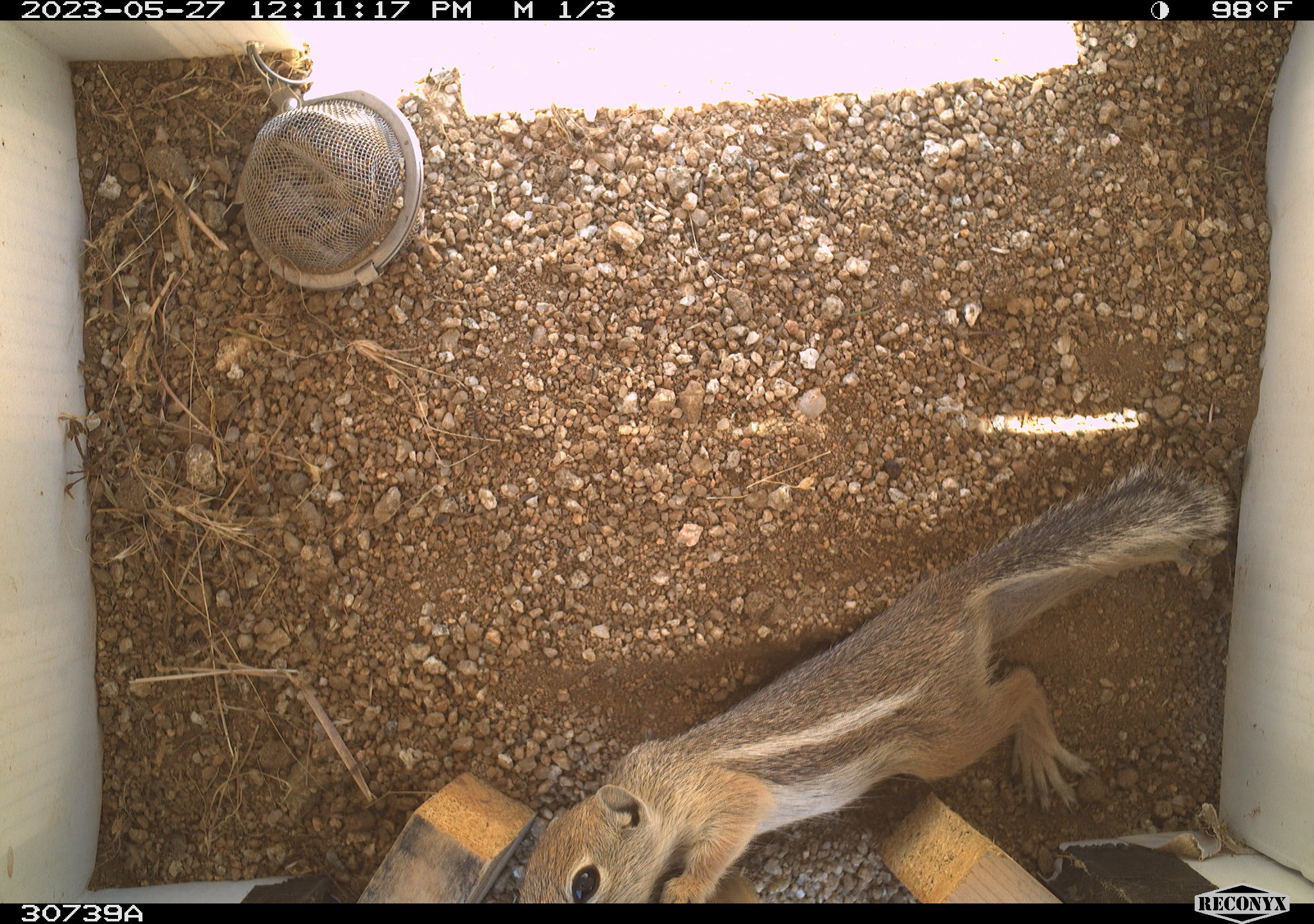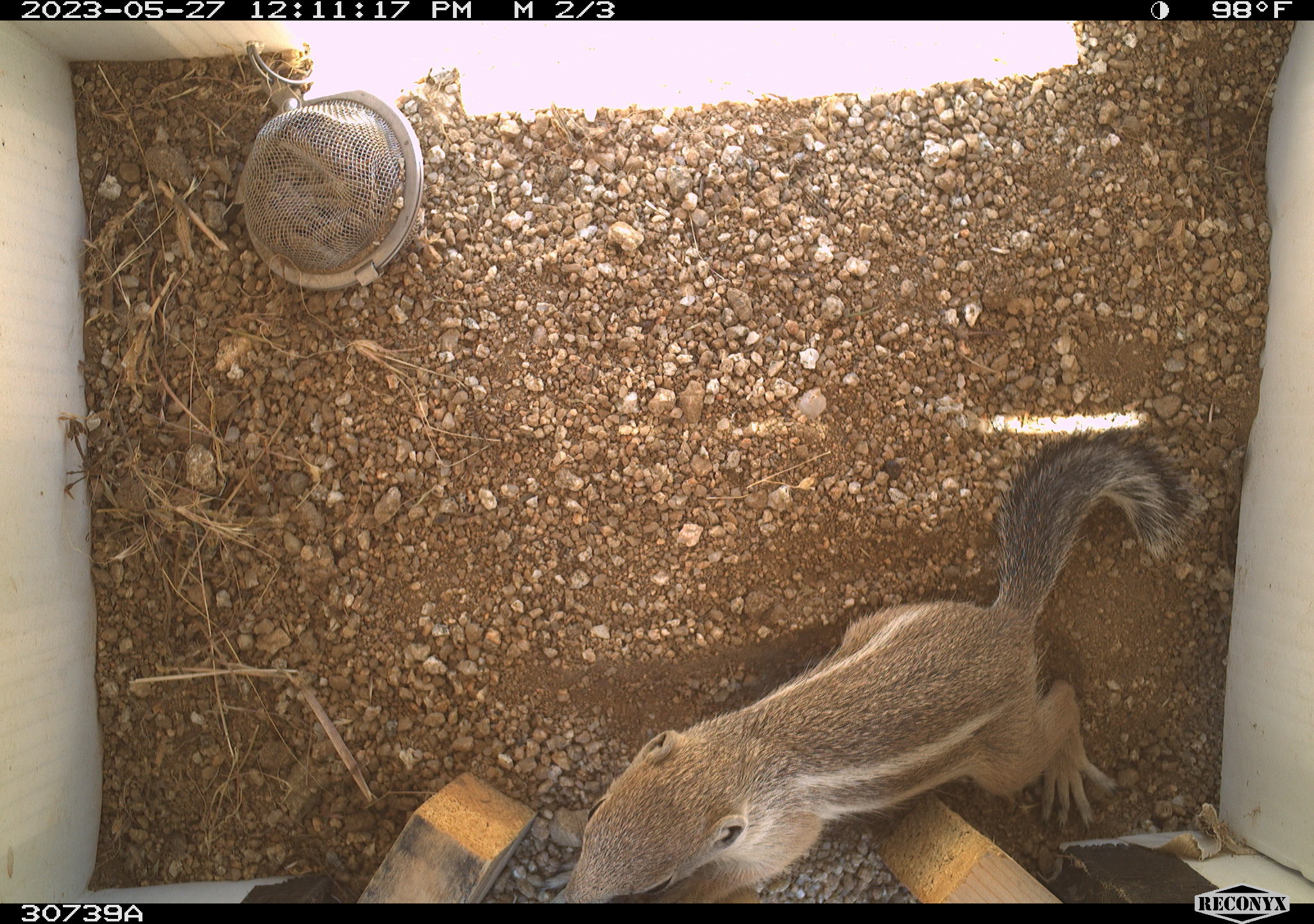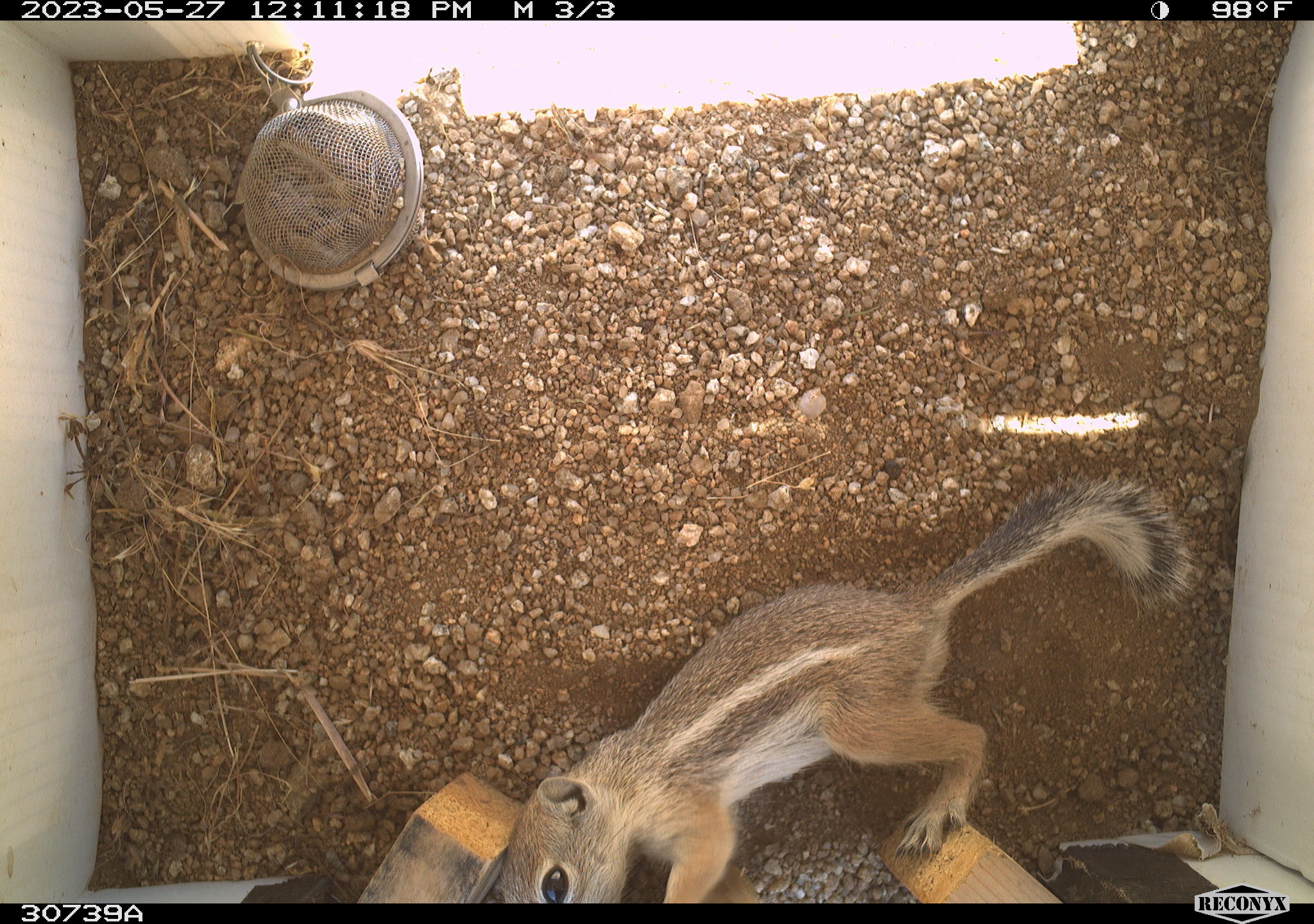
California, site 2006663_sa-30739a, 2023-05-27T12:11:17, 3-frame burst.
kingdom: Animalia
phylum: Chordata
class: Mammalia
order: Rodentia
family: Sciuridae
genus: Ammospermophilus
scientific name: Ammospermophilus leucurus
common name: white-tailed antelope squirrel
White-tailed antelope squirrel (Ammospermophilus leucurus).